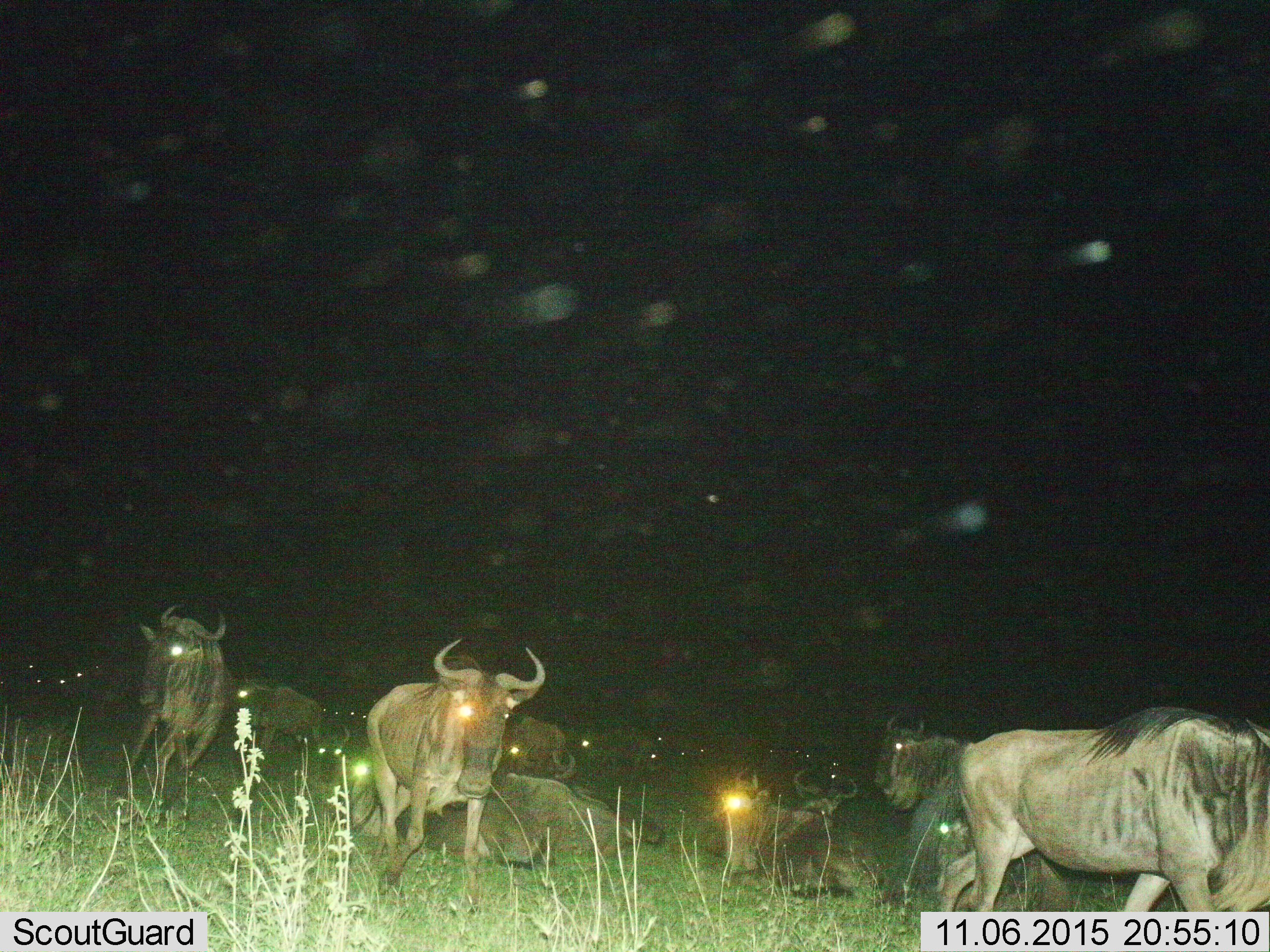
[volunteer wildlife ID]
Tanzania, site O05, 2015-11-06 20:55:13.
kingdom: Animalia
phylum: Chordata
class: Mammalia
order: Artiodactyla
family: Bovidae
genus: Connochaetes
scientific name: Connochaetes taurinus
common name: blue wildebeest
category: wildebeest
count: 11-50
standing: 78%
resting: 89%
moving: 89%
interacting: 22%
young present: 0%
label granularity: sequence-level